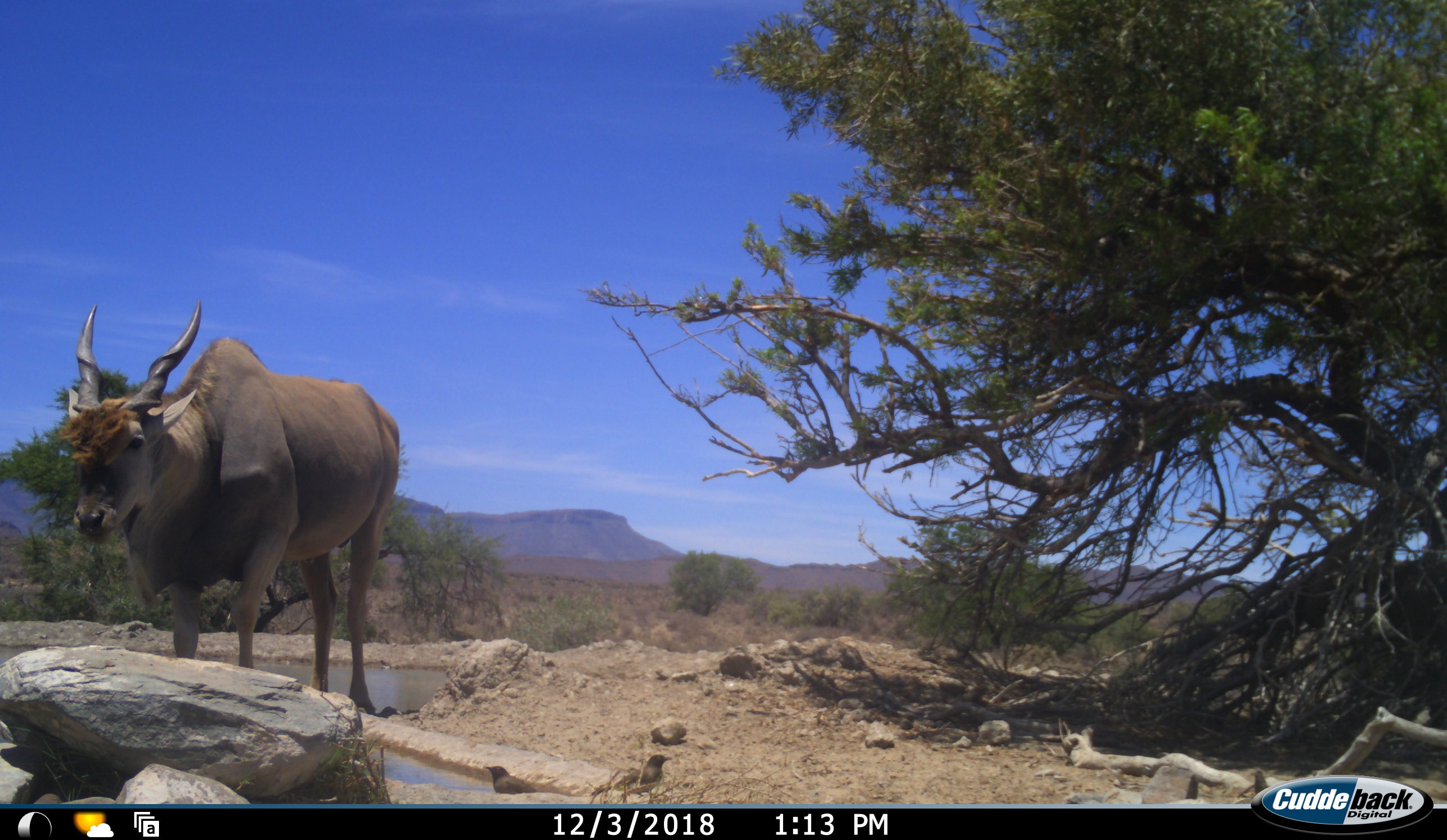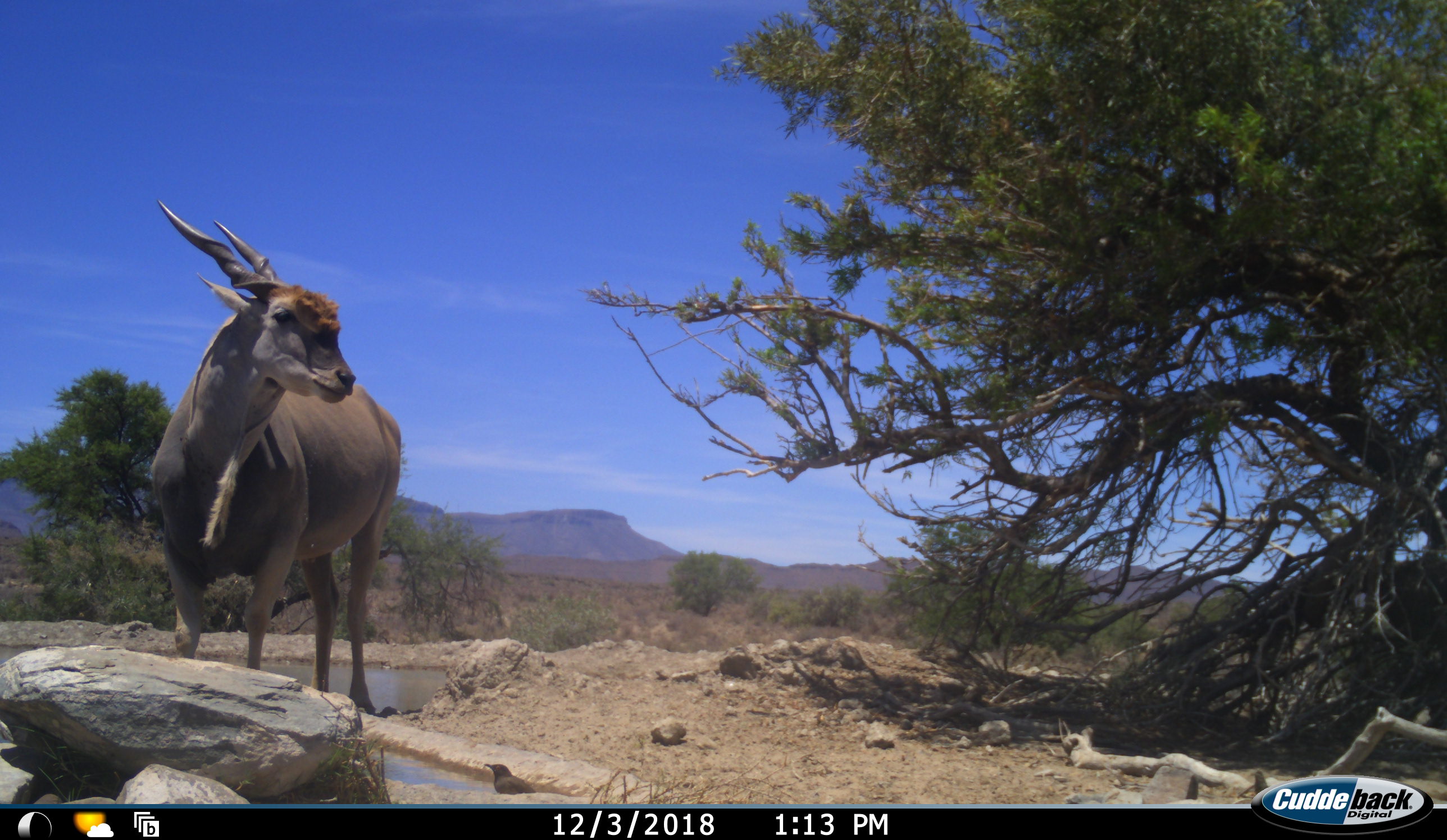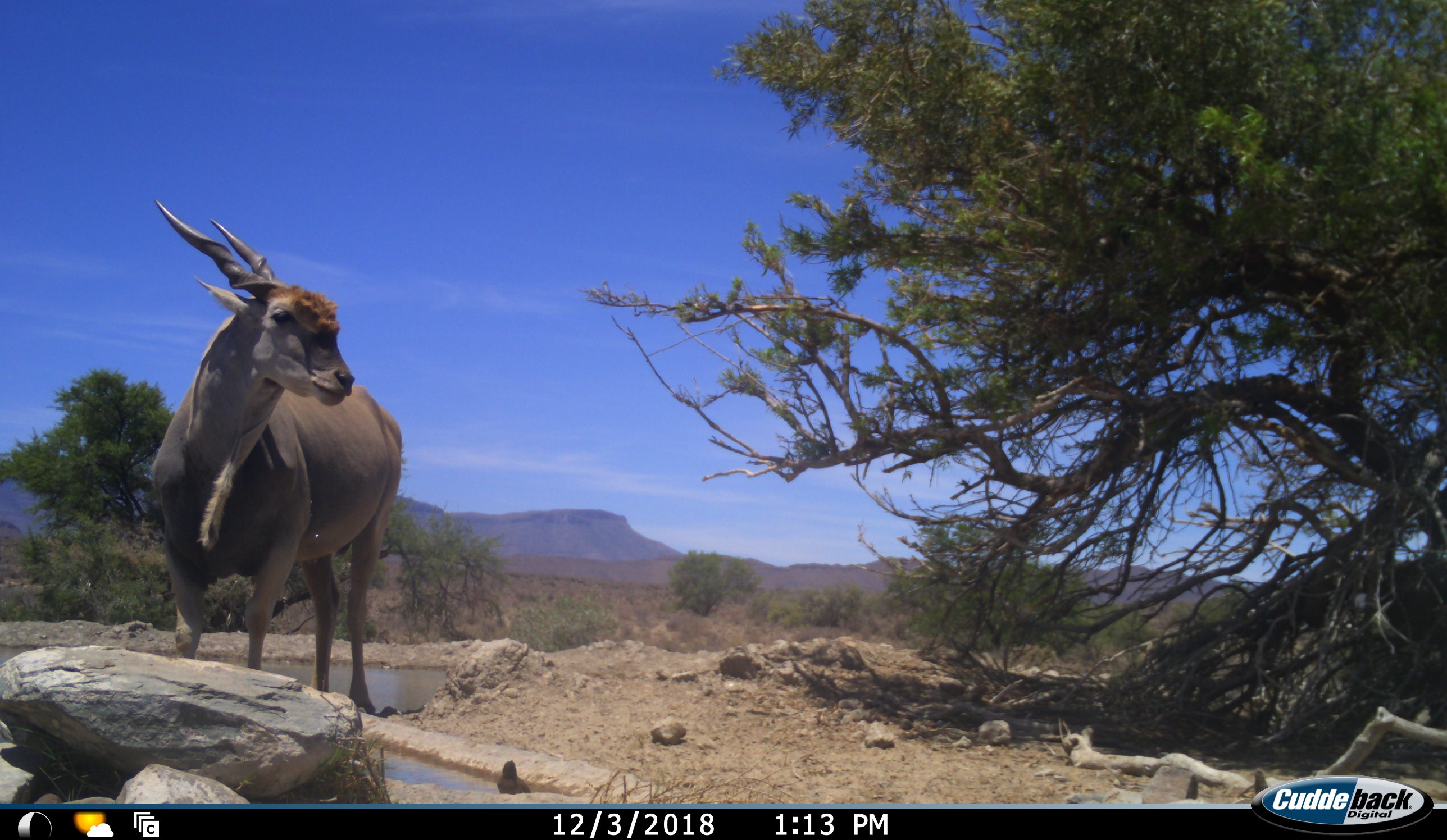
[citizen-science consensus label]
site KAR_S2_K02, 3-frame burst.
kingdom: Animalia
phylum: Chordata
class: Mammalia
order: Artiodactyla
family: Bovidae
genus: Tragelaphus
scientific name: Tragelaphus oryx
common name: eland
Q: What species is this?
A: Eland (Tragelaphus oryx).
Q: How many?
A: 1.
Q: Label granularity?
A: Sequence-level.